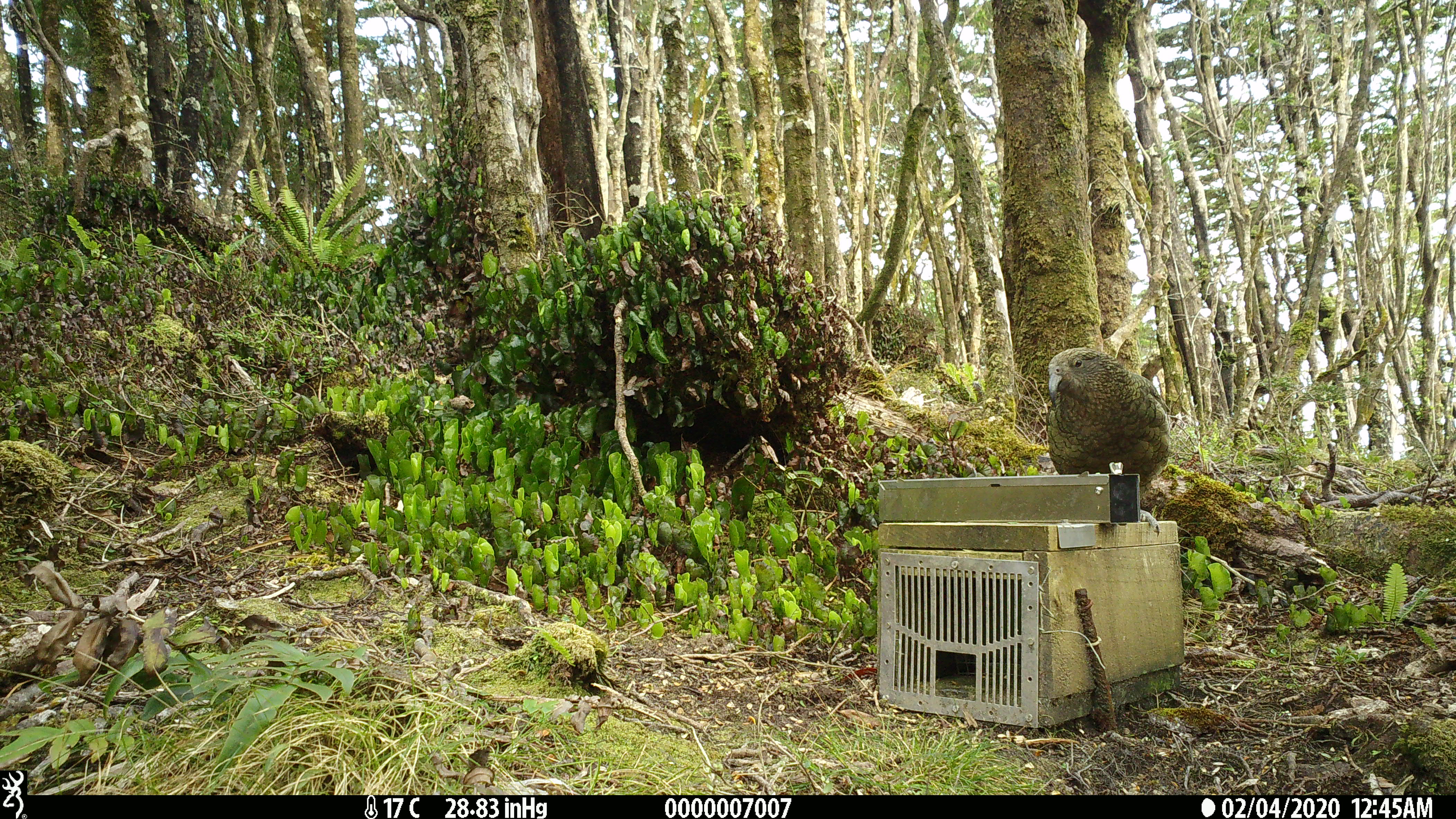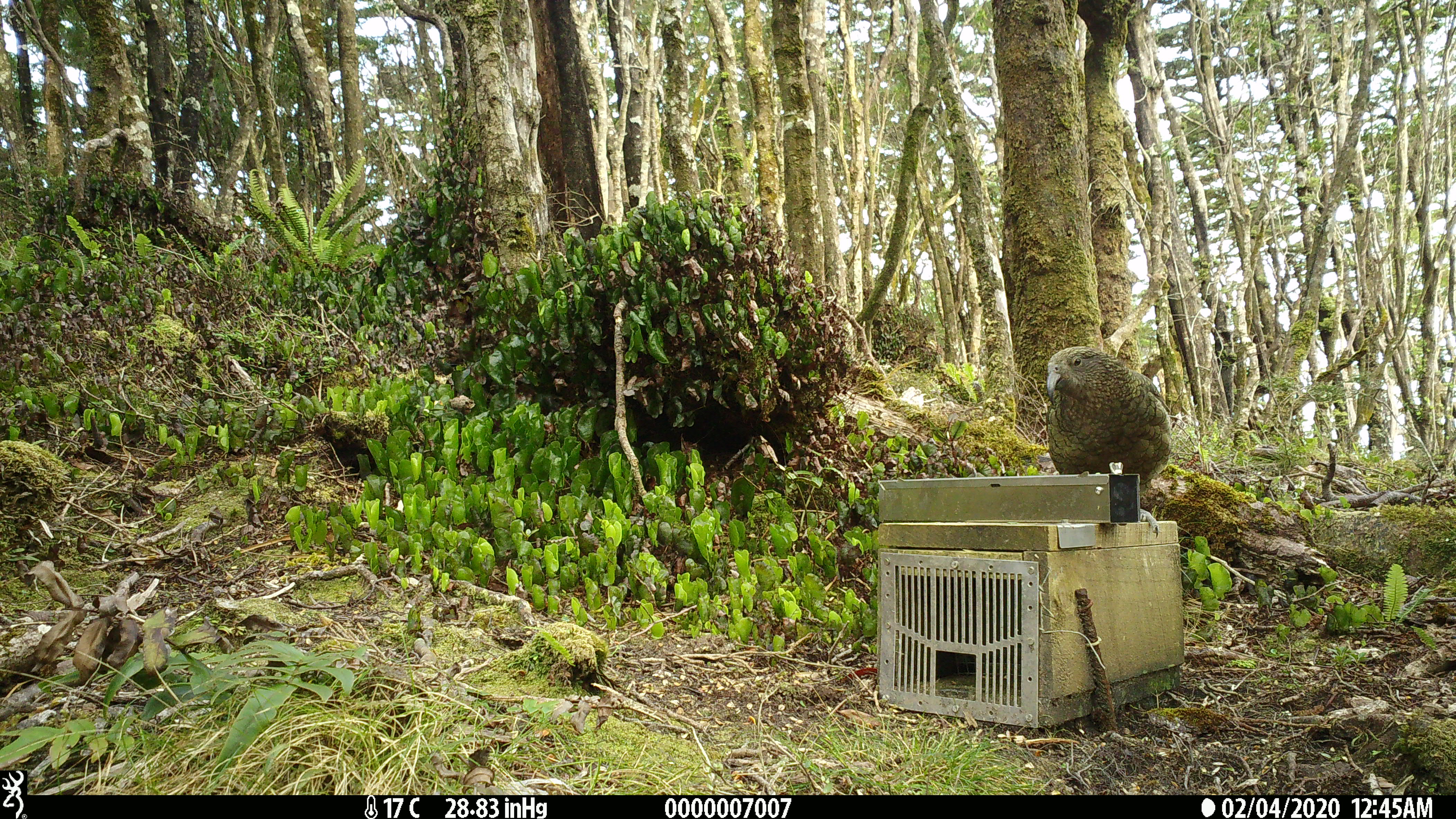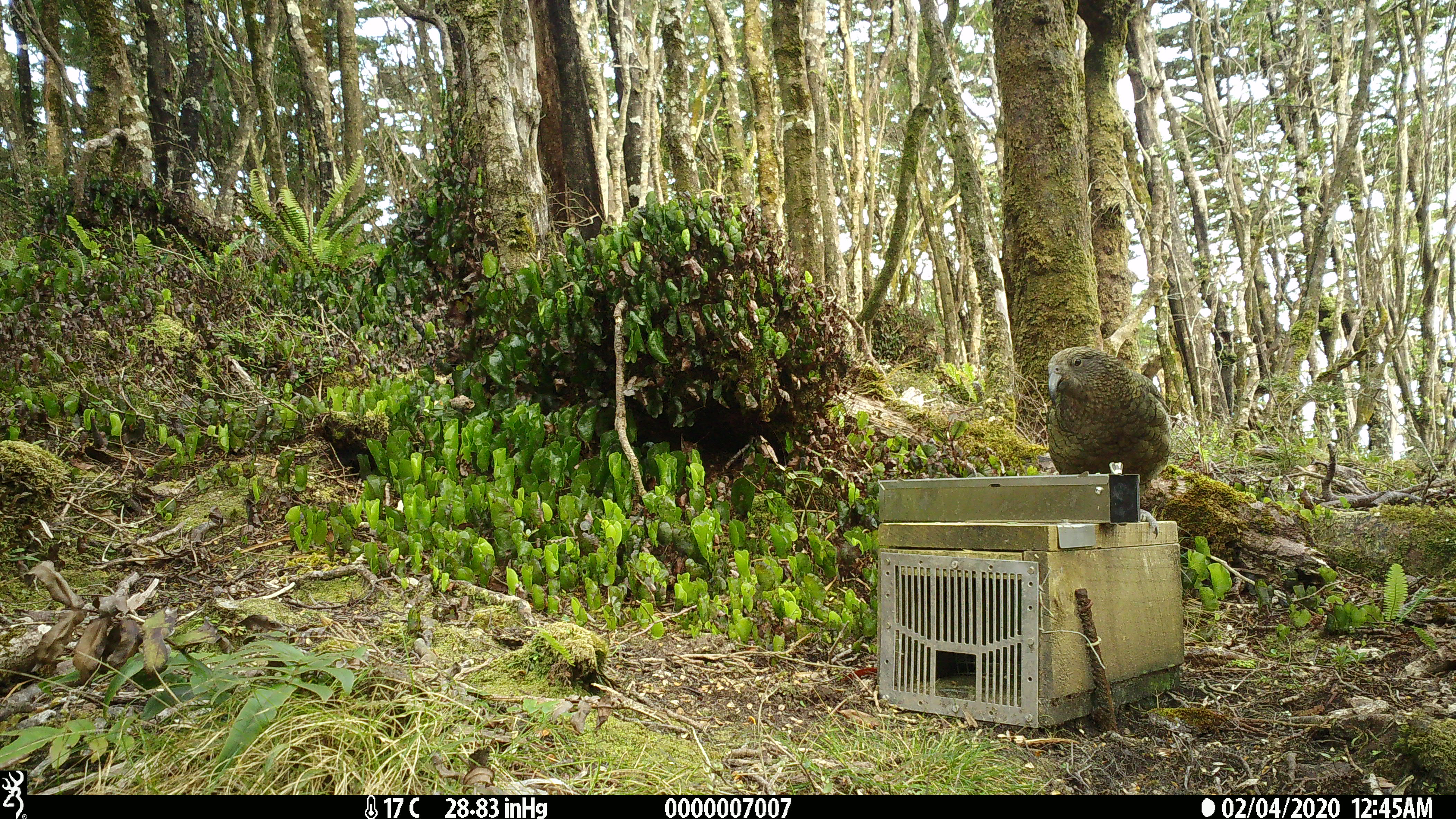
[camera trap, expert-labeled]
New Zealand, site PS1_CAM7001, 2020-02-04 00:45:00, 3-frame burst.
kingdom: Animalia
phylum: Chordata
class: Aves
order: Psittaciformes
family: Strigopidae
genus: Nestor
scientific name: Nestor notabilis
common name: kea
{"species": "kea (Nestor notabilis)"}